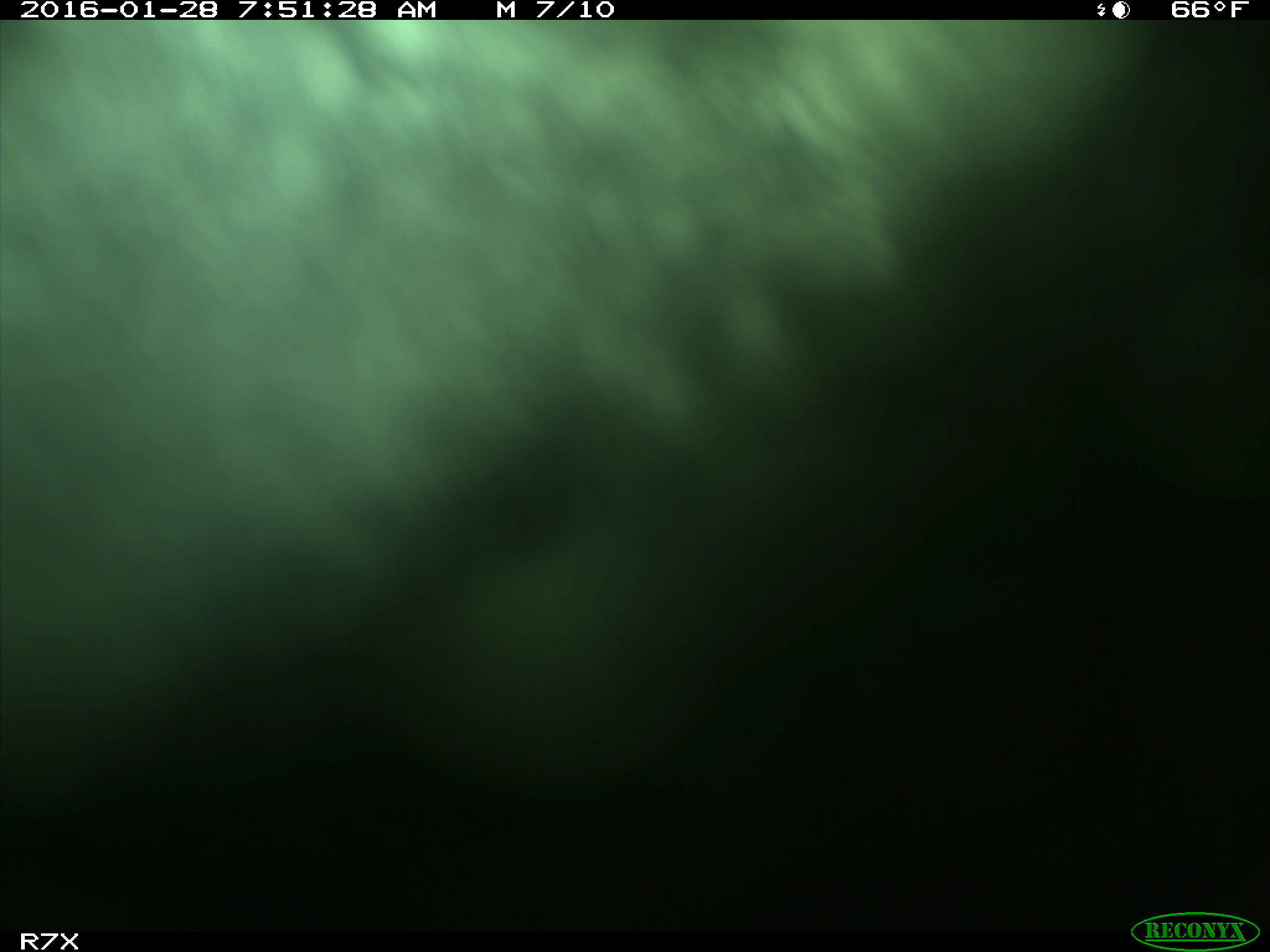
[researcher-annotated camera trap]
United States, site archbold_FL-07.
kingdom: Animalia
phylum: Chordata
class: Mammalia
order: Artiodactyla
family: Bovidae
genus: Bos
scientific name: Bos taurus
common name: domestic cow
Bos taurus (domestic cow).